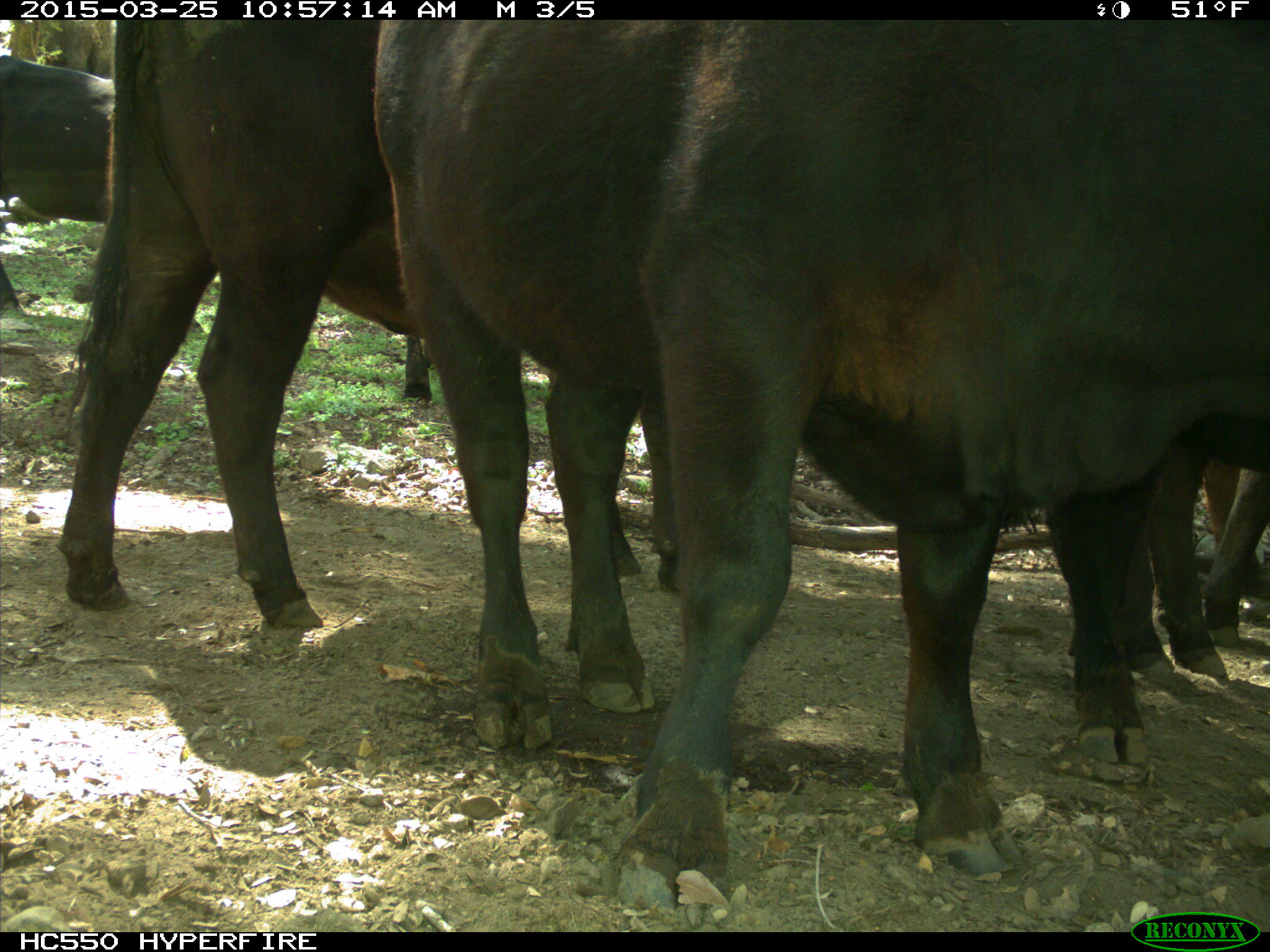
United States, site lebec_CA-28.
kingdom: Animalia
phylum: Chordata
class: Mammalia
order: Artiodactyla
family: Bovidae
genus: Bos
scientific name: Bos taurus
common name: domestic cow